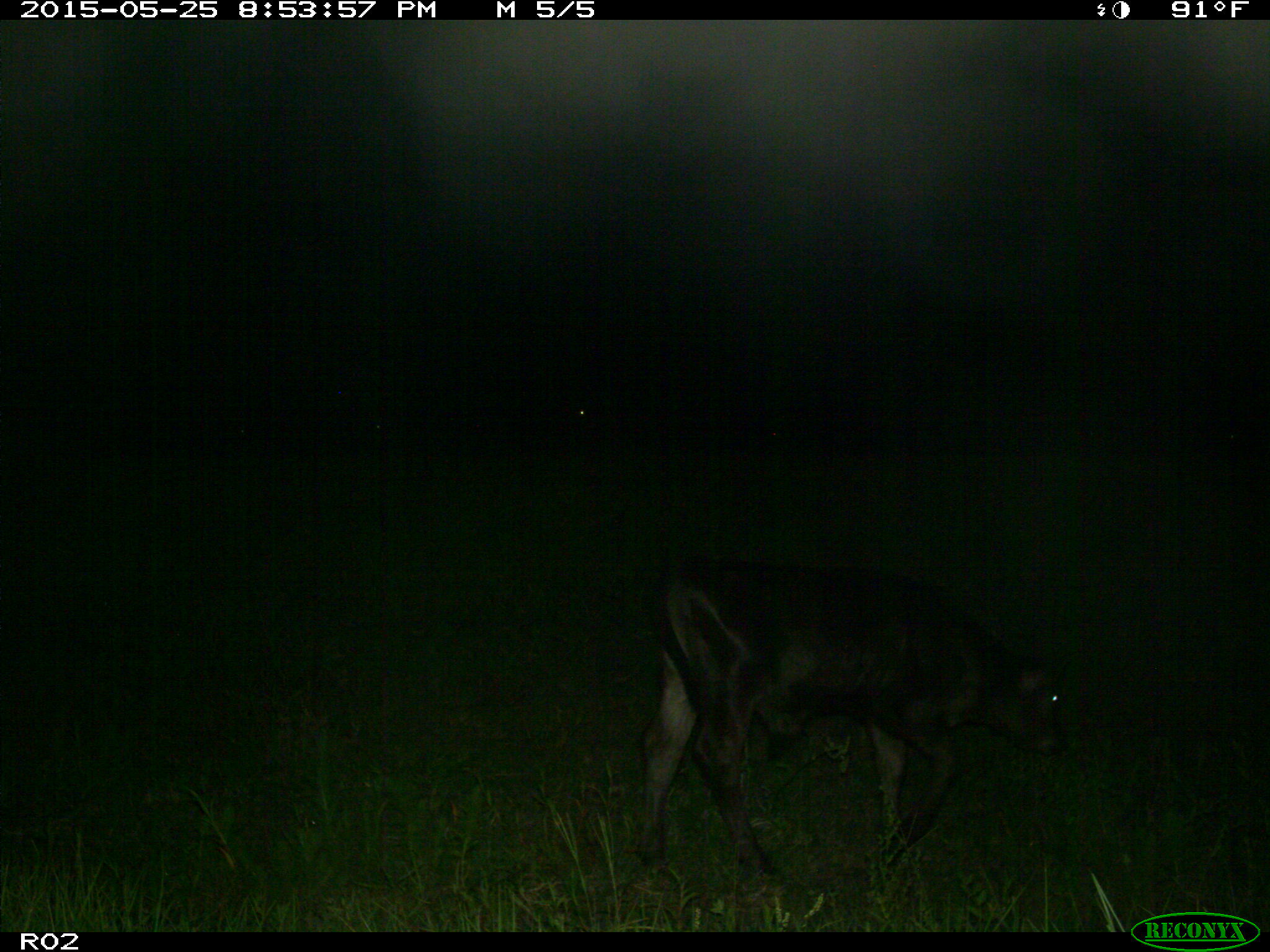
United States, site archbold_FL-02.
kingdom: Animalia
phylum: Chordata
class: Mammalia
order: Artiodactyla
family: Bovidae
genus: Bos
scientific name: Bos taurus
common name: domestic cow